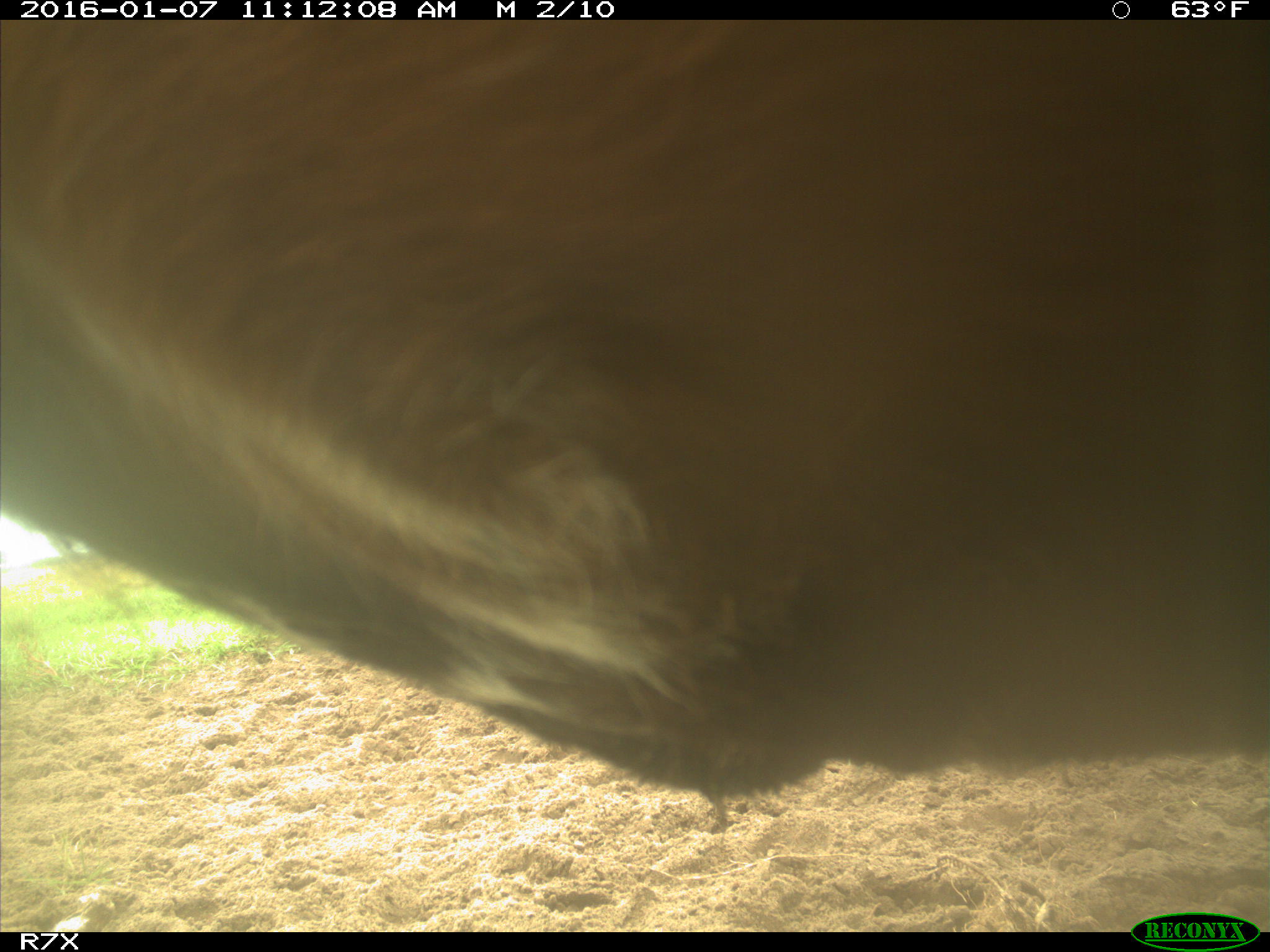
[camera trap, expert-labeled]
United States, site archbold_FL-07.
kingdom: Animalia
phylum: Chordata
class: Mammalia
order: Artiodactyla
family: Bovidae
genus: Bos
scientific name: Bos taurus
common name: domestic cow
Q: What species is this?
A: Bos taurus (domestic cow).